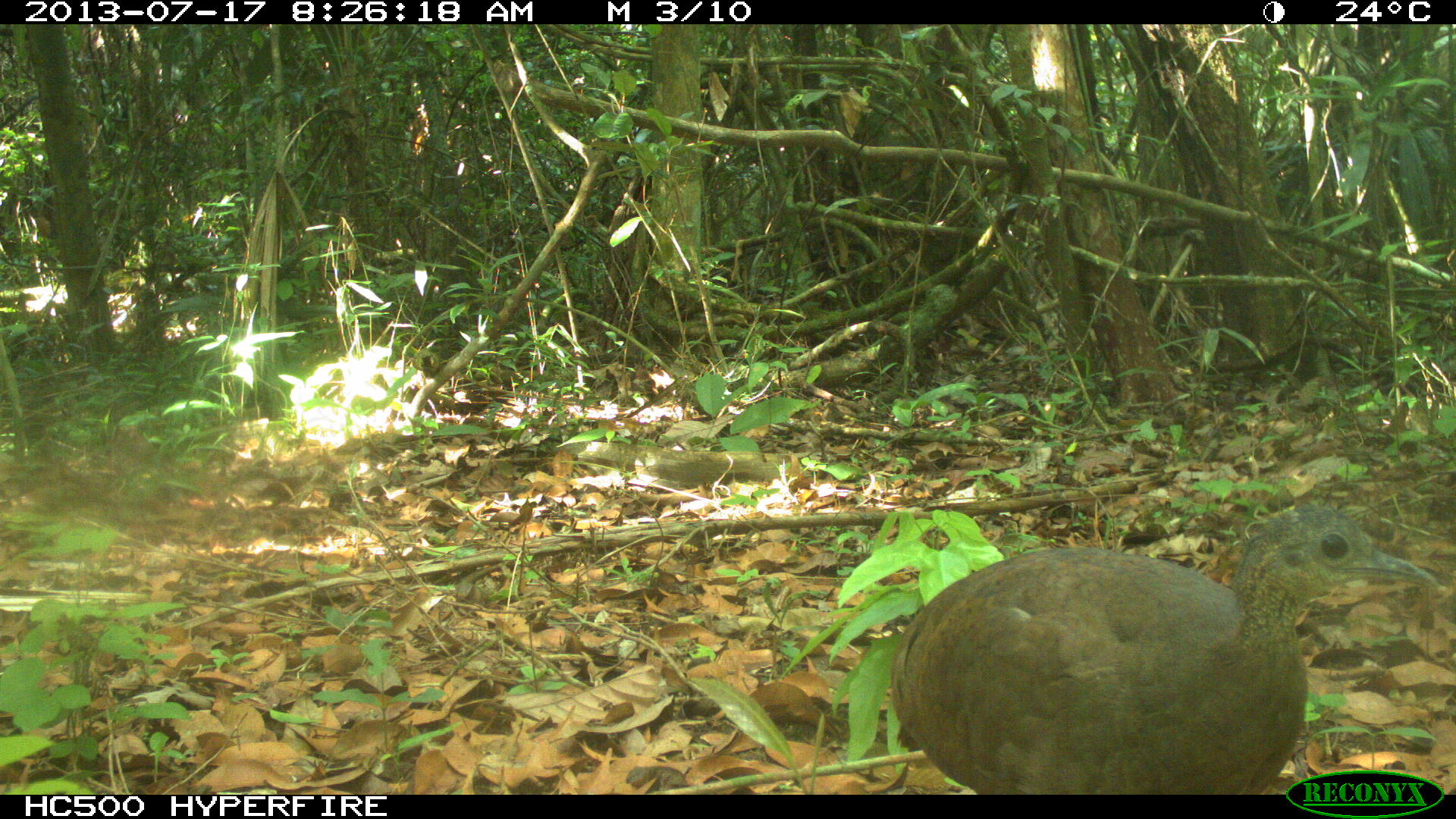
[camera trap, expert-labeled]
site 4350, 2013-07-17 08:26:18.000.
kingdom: Animalia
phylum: Chordata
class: Aves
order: Tinamiformes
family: Tinamidae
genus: Tinamus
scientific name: Tinamus major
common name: great tinamou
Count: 1.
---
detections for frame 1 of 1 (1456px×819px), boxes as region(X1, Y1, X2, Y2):
tinamus major: region(880, 492, 1439, 796)